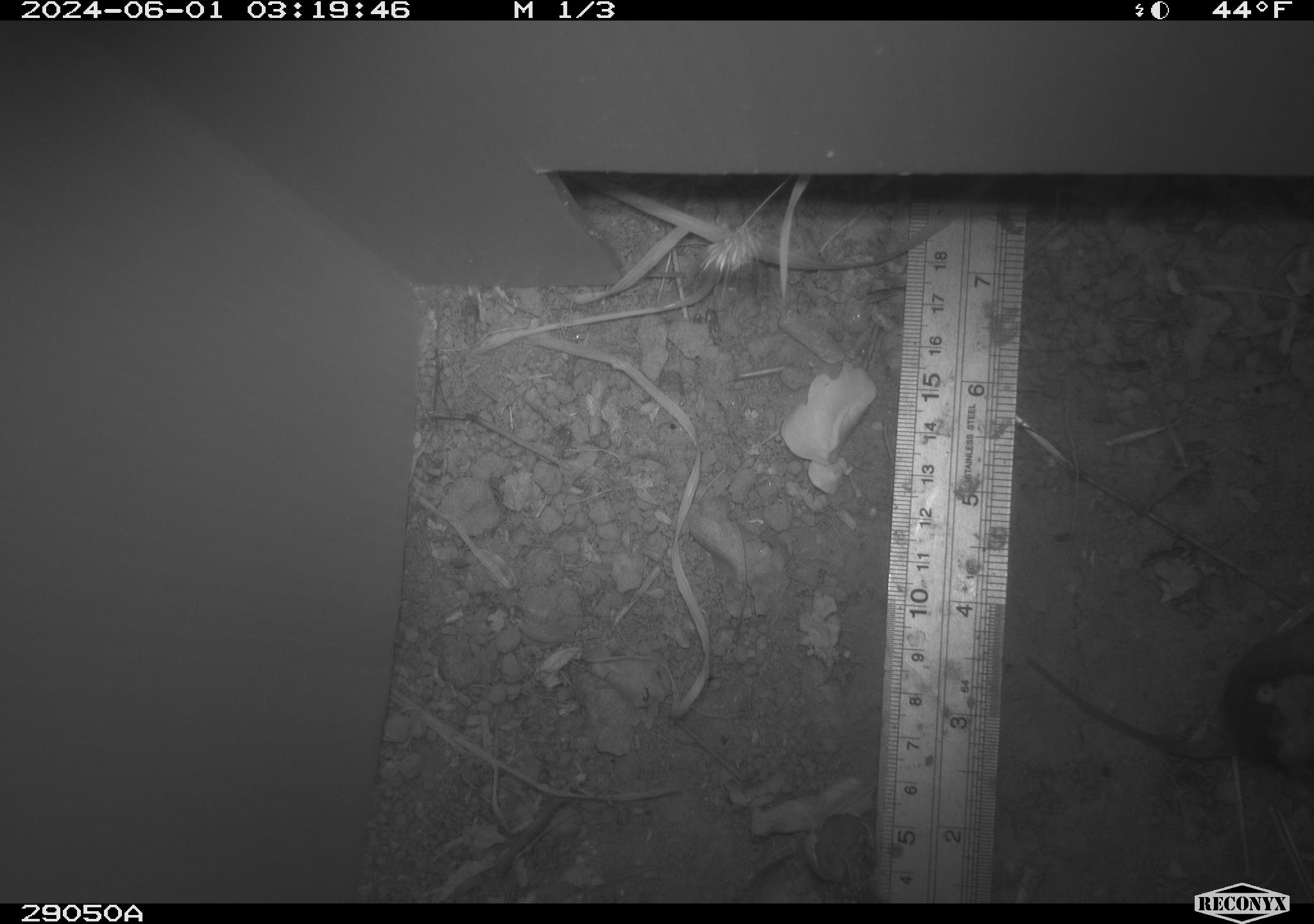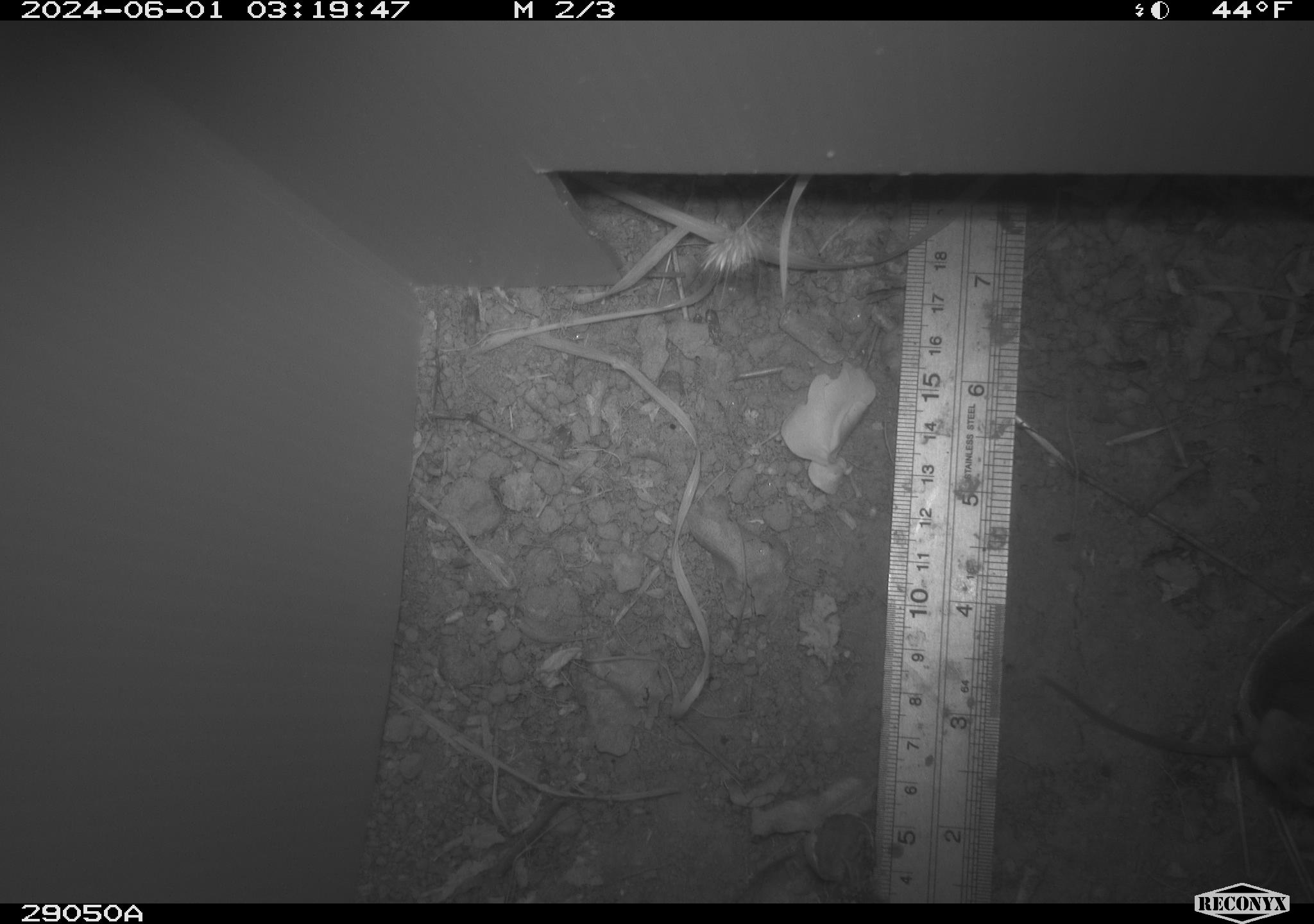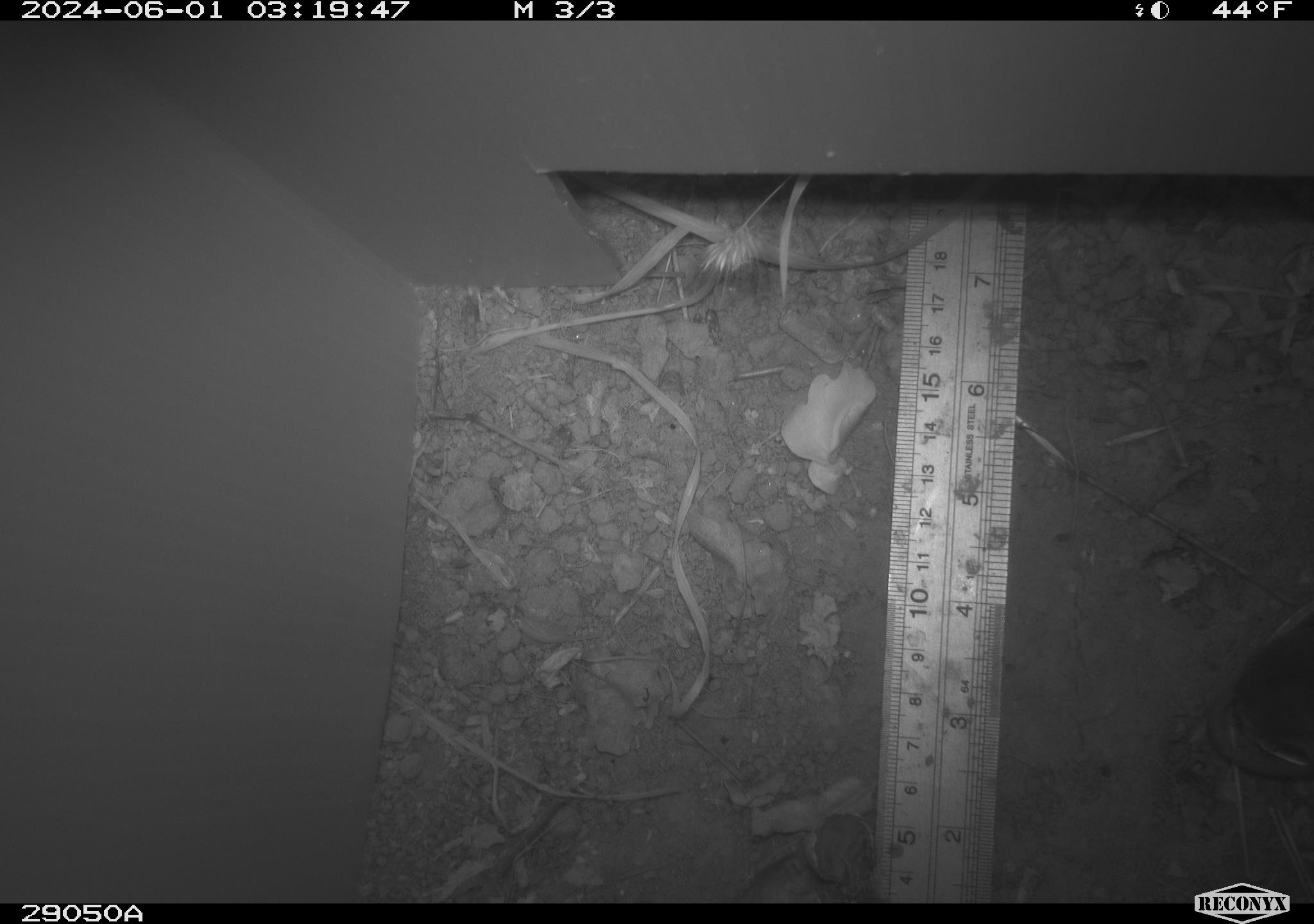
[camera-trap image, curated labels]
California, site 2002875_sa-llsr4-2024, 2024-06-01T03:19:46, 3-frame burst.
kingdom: Animalia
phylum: Chordata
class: Mammalia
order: Rodentia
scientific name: Rodentia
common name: mouse species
Mouse species (Rodentia).